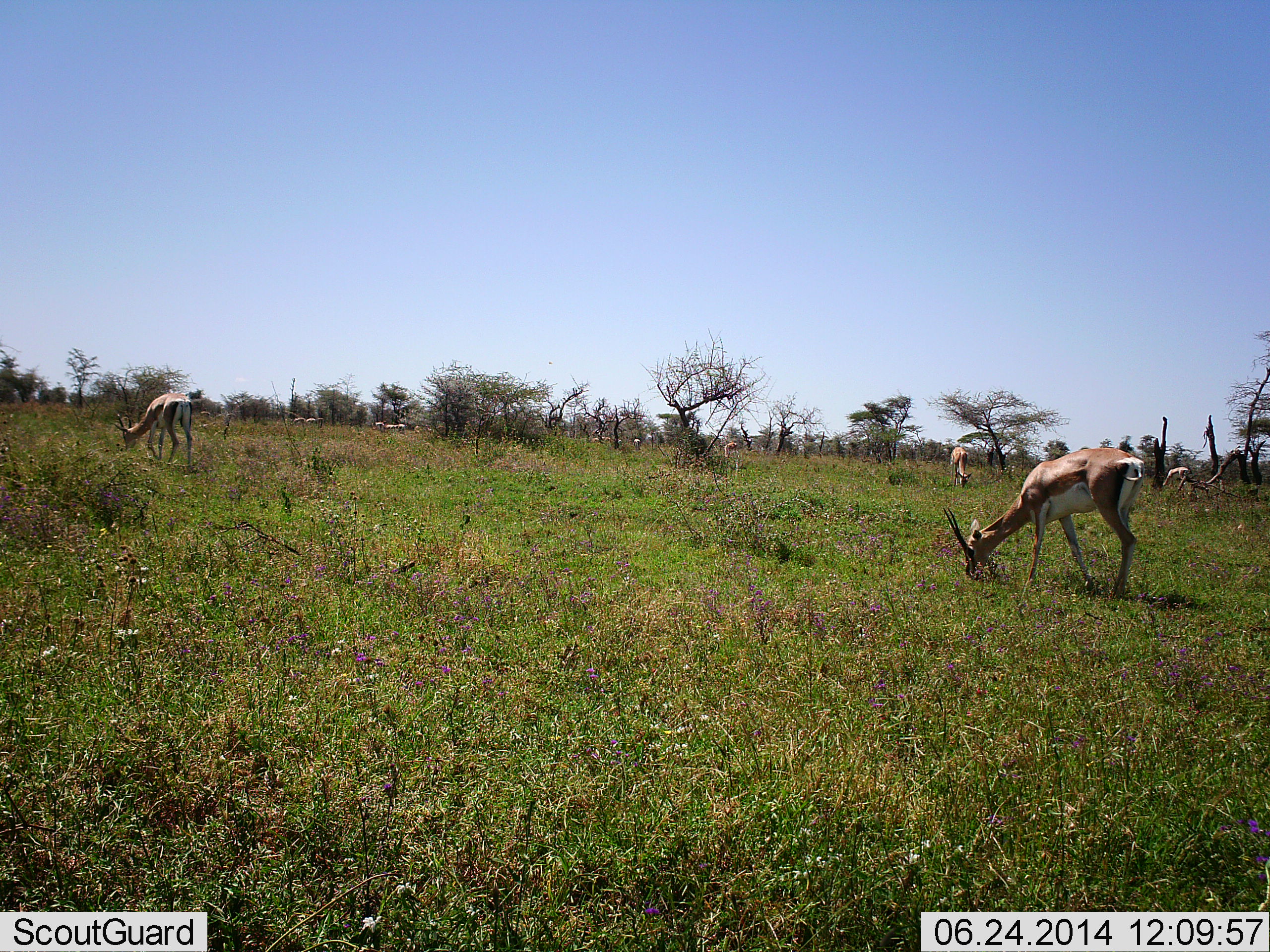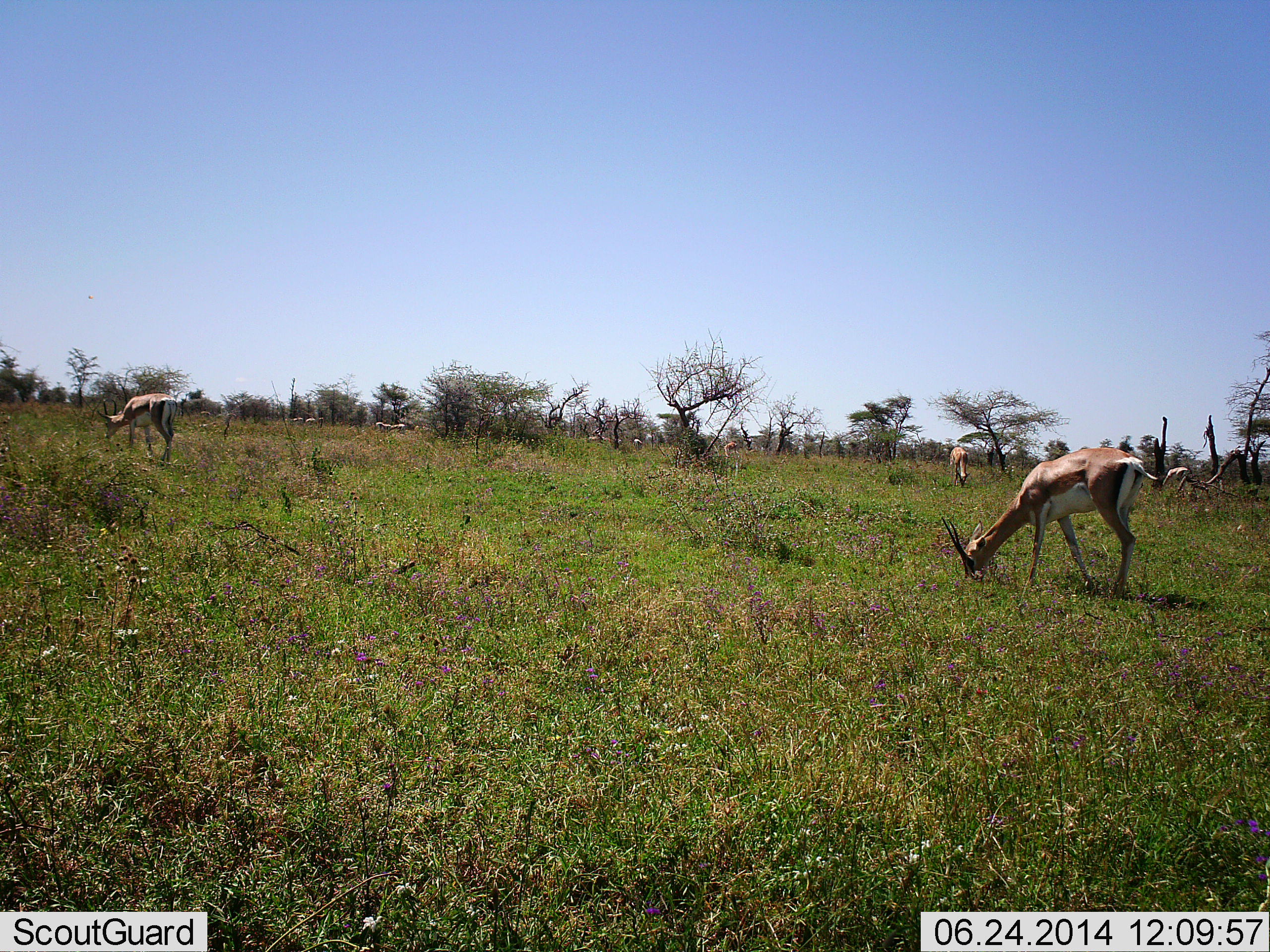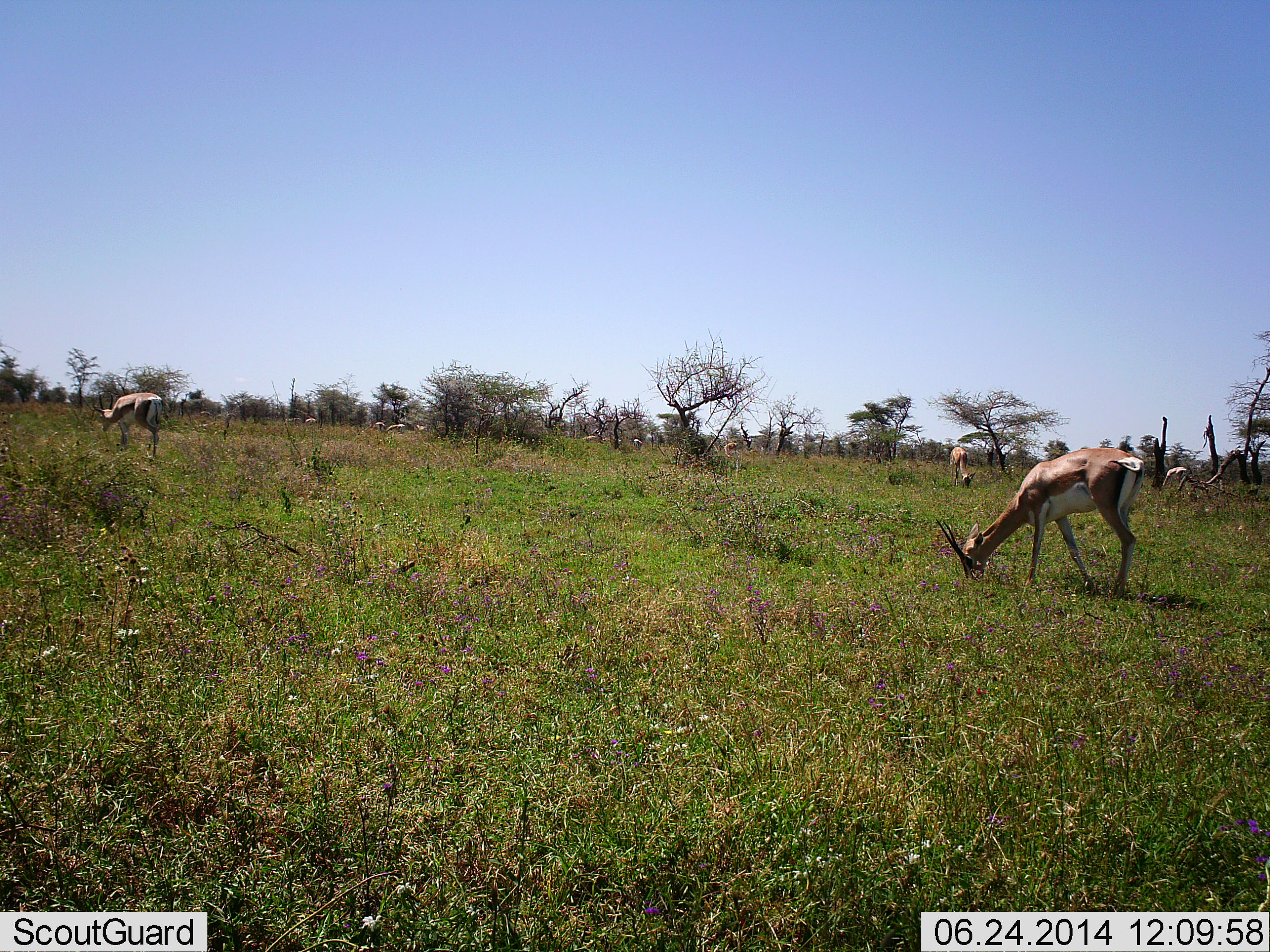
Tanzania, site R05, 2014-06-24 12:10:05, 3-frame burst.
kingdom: Animalia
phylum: Chordata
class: Mammalia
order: Artiodactyla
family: Bovidae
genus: Nanger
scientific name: Nanger granti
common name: grant's gazelle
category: gazellegrants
Gazellegrants (grant's gazelle) (Nanger granti), count 4. Behavior (volunteer vote fractions): standing 30%, resting 0%, moving 10%, interacting 0%. Young present (vote fraction): 0%. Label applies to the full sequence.